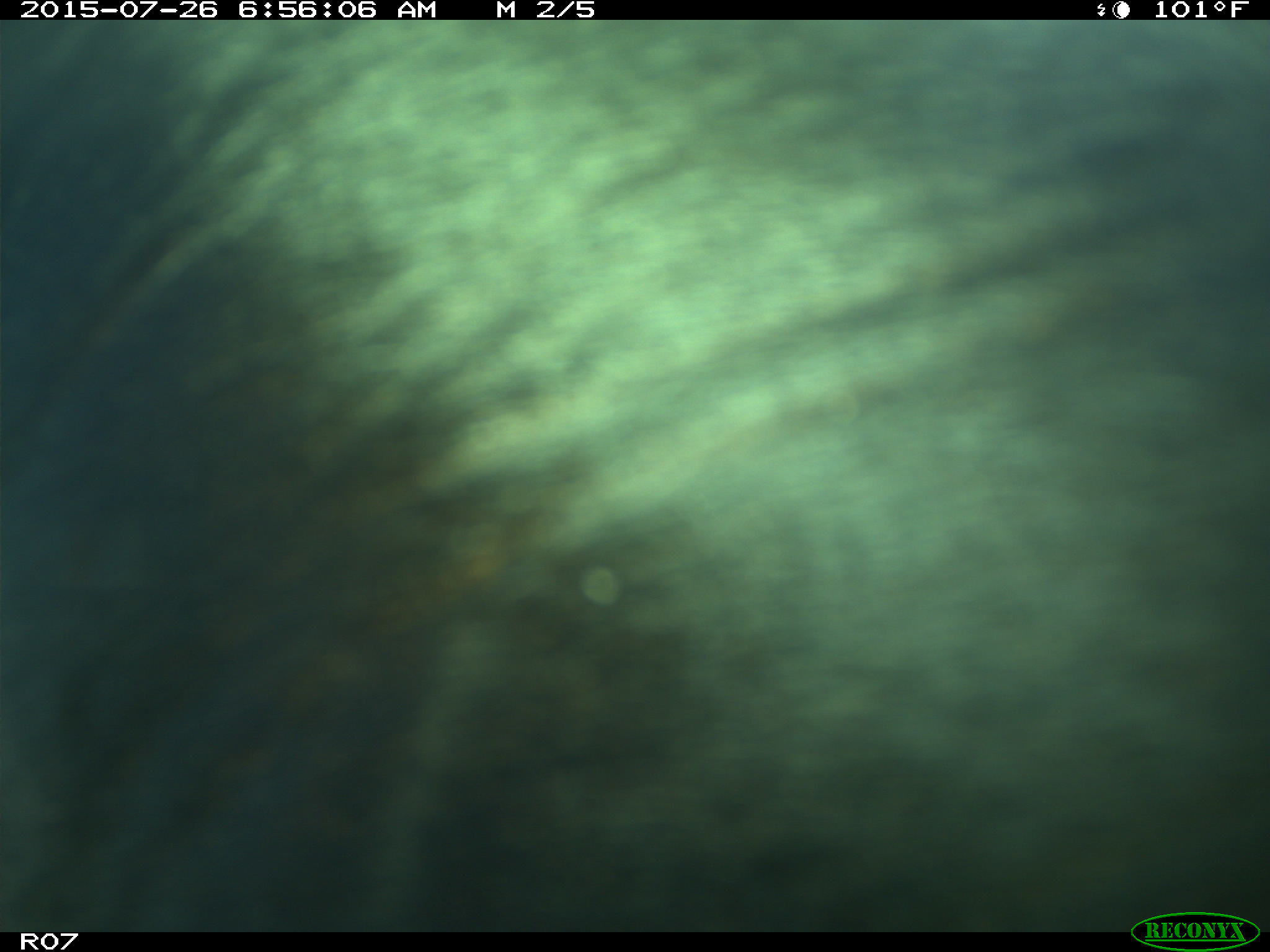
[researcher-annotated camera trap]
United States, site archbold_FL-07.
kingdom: Animalia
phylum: Chordata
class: Mammalia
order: Artiodactyla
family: Bovidae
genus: Bos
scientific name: Bos taurus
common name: domestic cow